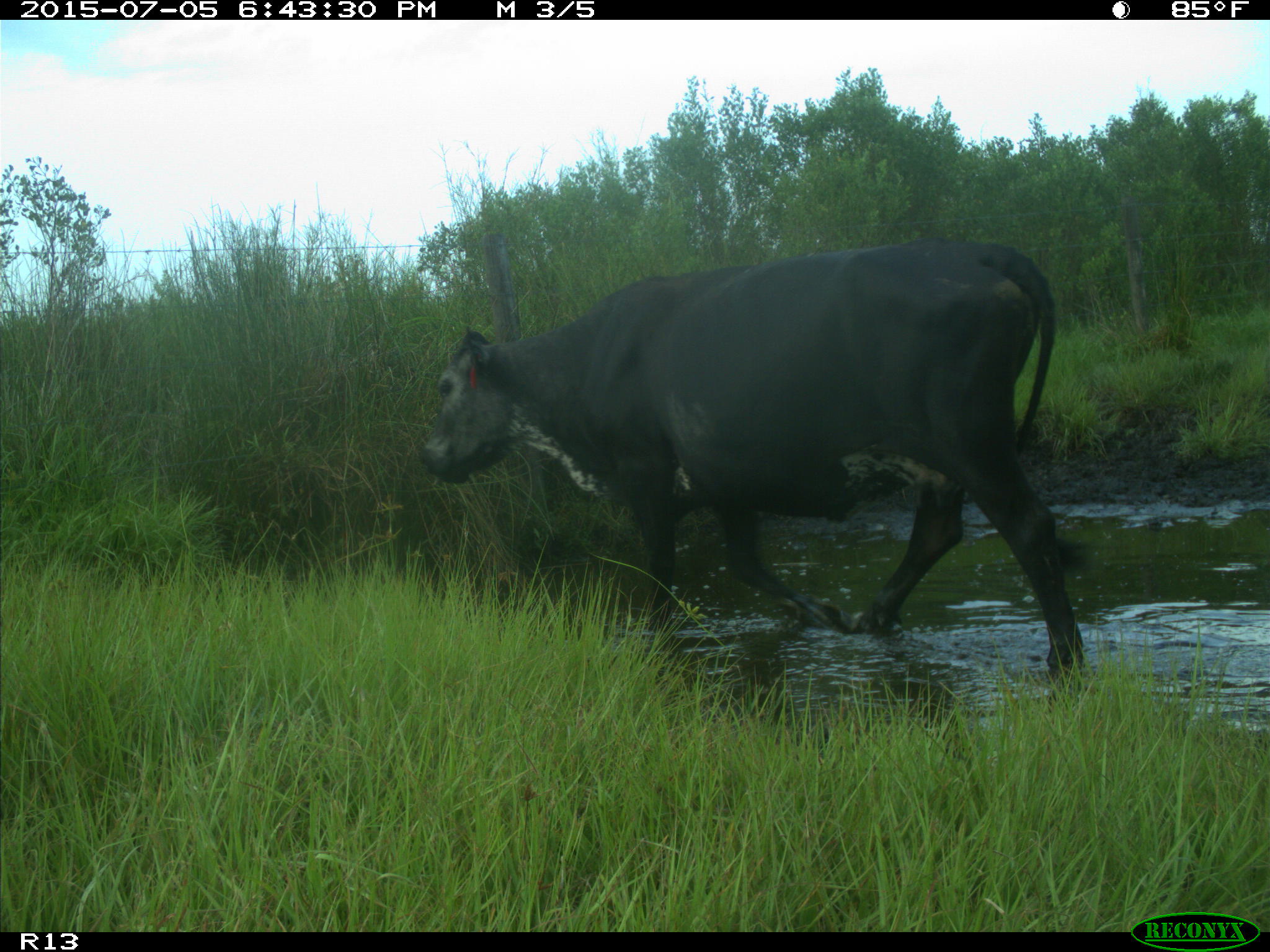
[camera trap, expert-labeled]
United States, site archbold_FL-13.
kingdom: Animalia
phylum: Chordata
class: Mammalia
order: Artiodactyla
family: Bovidae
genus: Bos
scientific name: Bos taurus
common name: domestic cow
Bos taurus (domestic cow).